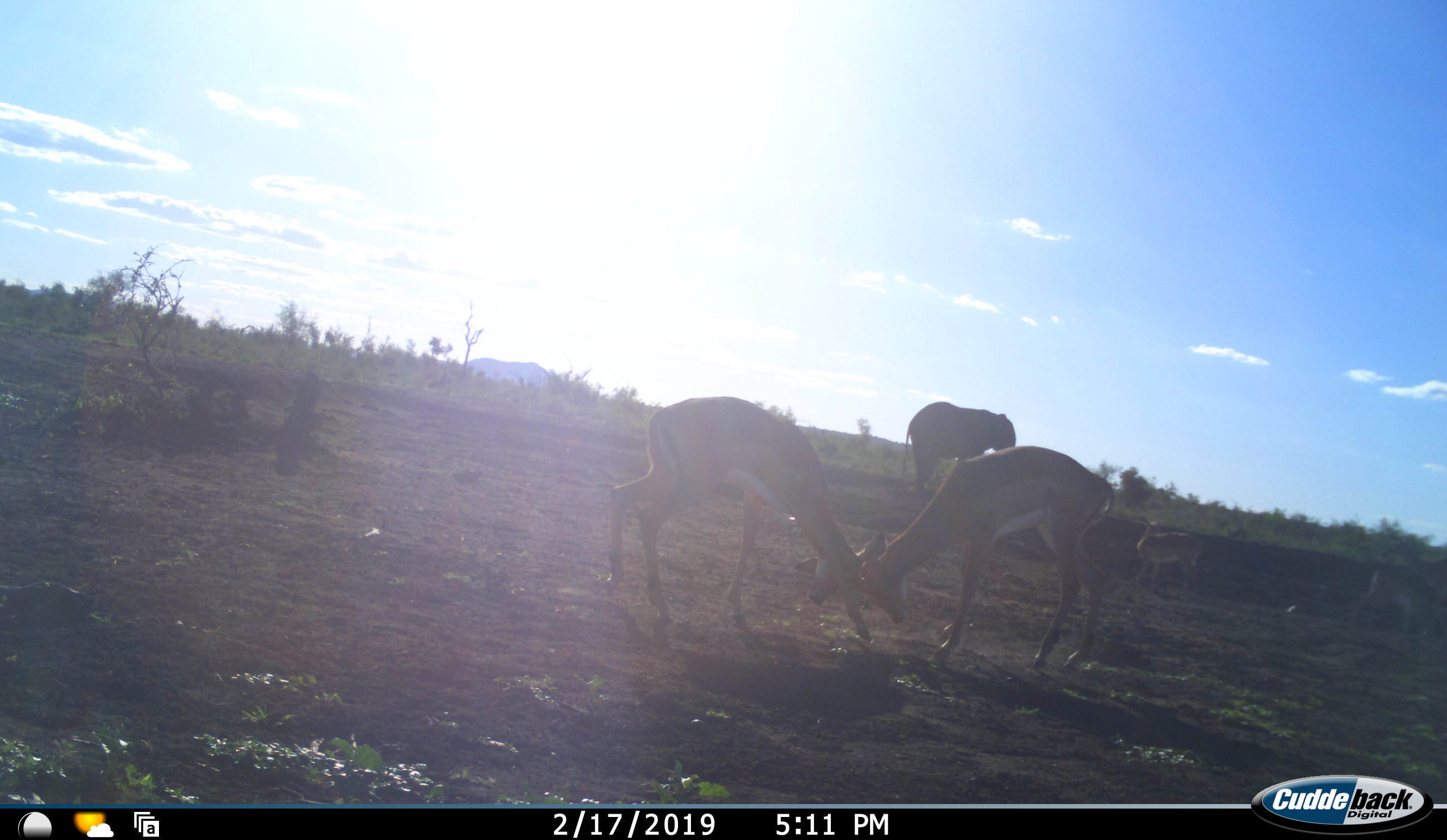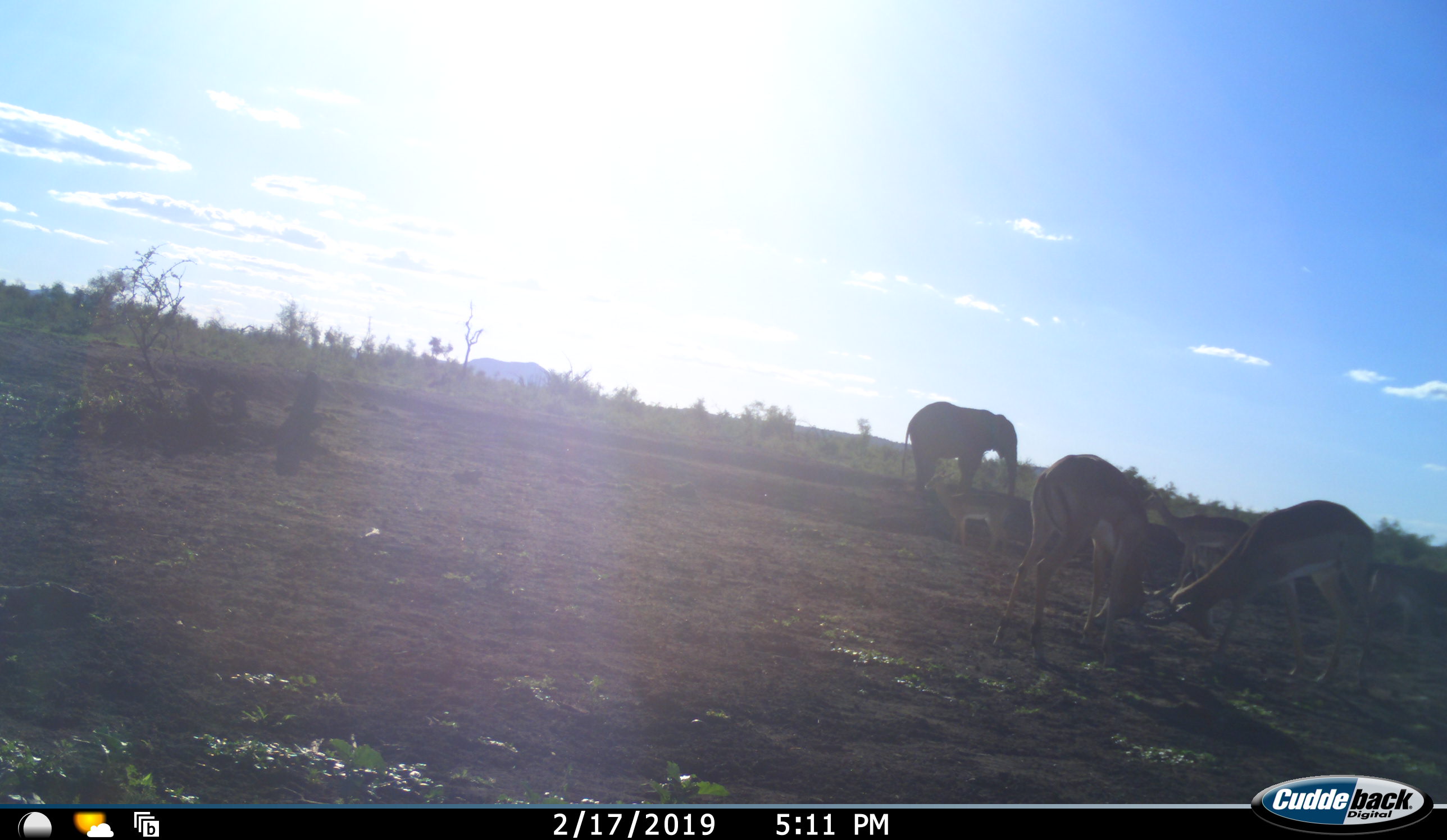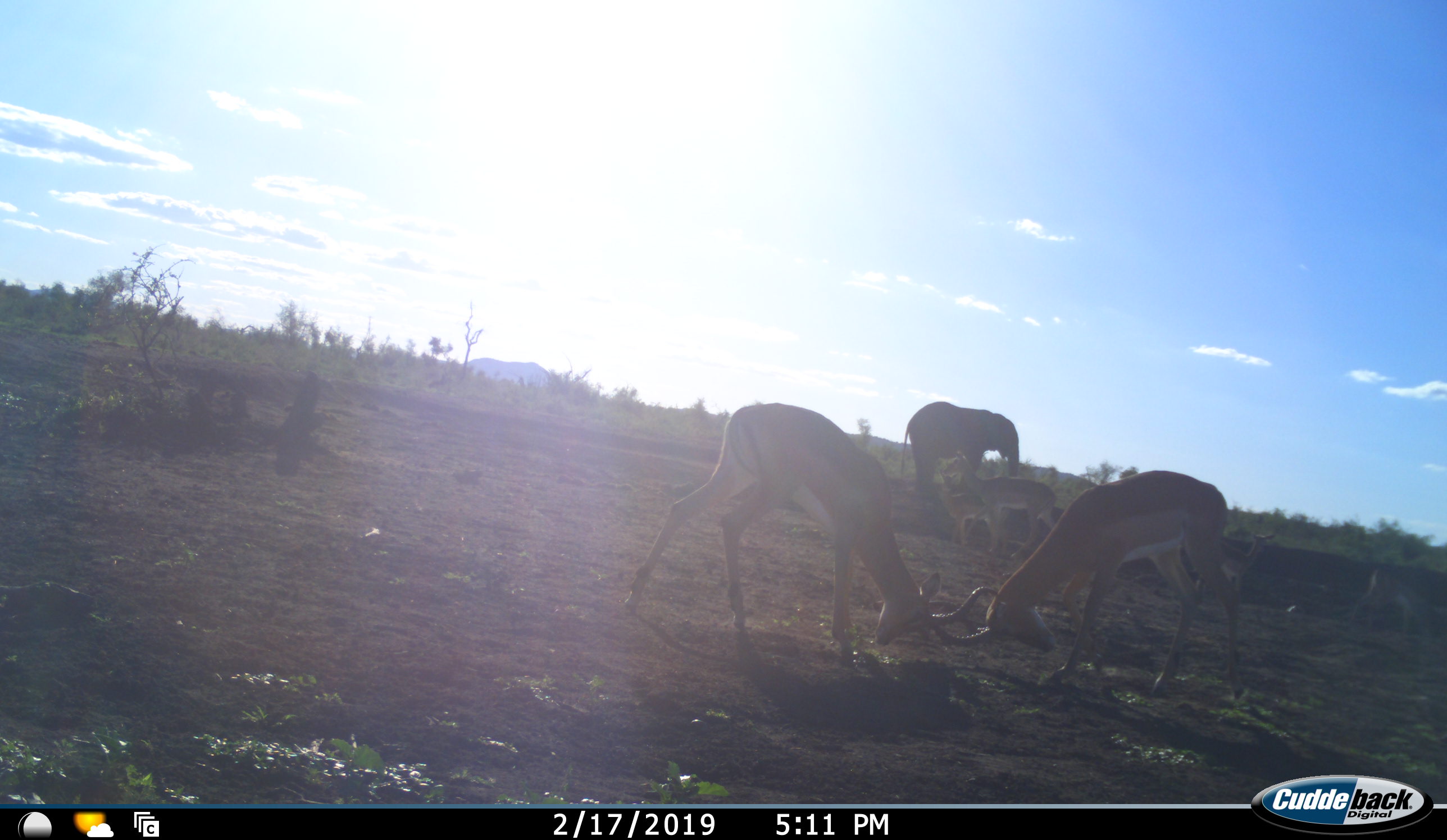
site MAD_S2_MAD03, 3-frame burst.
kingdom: Animalia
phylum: Chordata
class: Mammalia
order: Proboscidea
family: Elephantidae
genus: Loxodonta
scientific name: Loxodonta africana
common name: african bush elephant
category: elephant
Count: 1.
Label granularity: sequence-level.